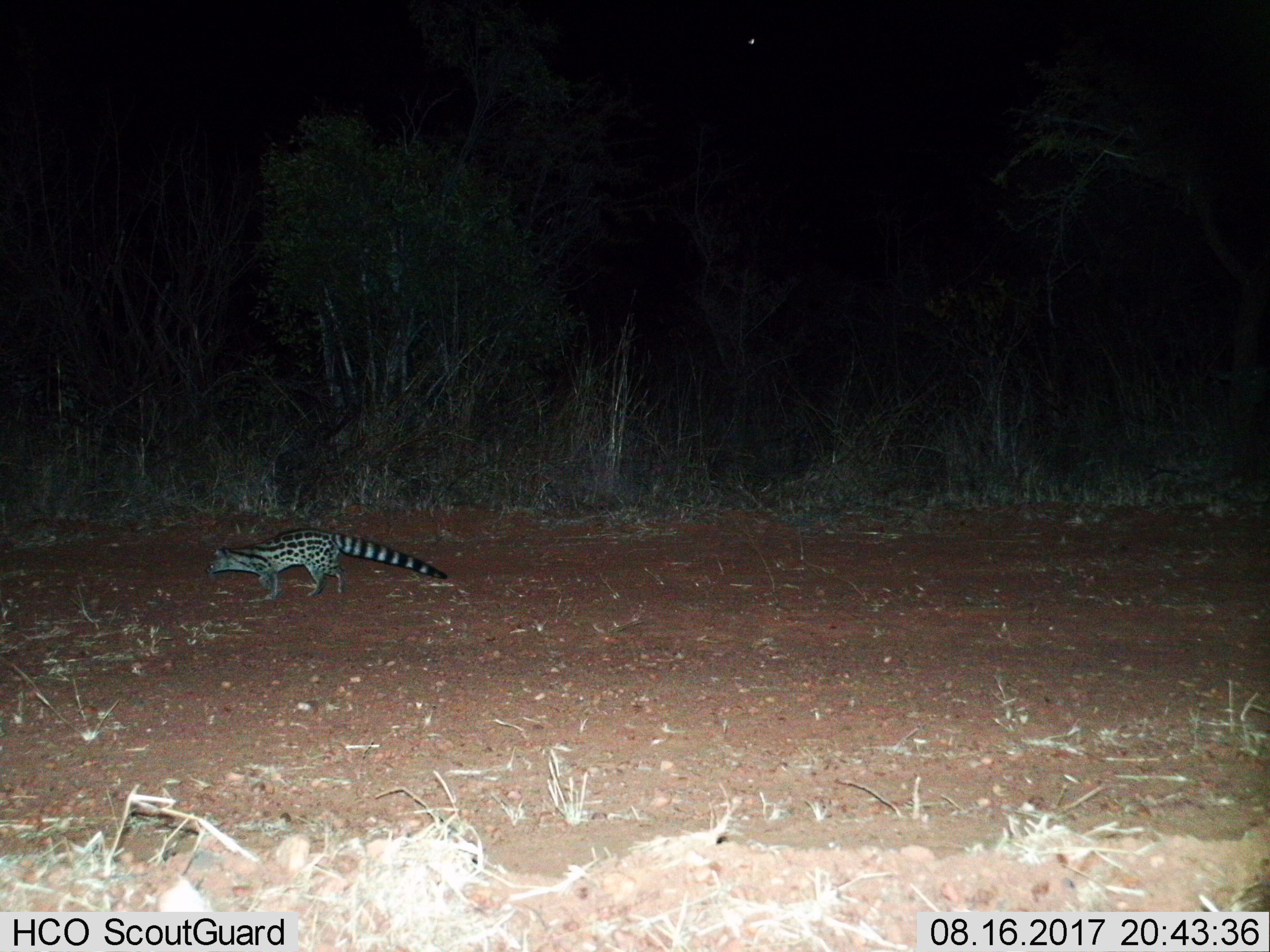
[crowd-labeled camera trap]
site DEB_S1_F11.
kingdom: Animalia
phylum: Chordata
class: Mammalia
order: Carnivora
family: Viverridae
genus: Genetta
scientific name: Genetta genetta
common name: small-spotted genet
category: genetcommonsmallspotted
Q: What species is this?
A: Genetcommonsmallspotted (small-spotted genet) (Genetta genetta).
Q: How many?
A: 1.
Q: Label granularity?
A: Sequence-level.